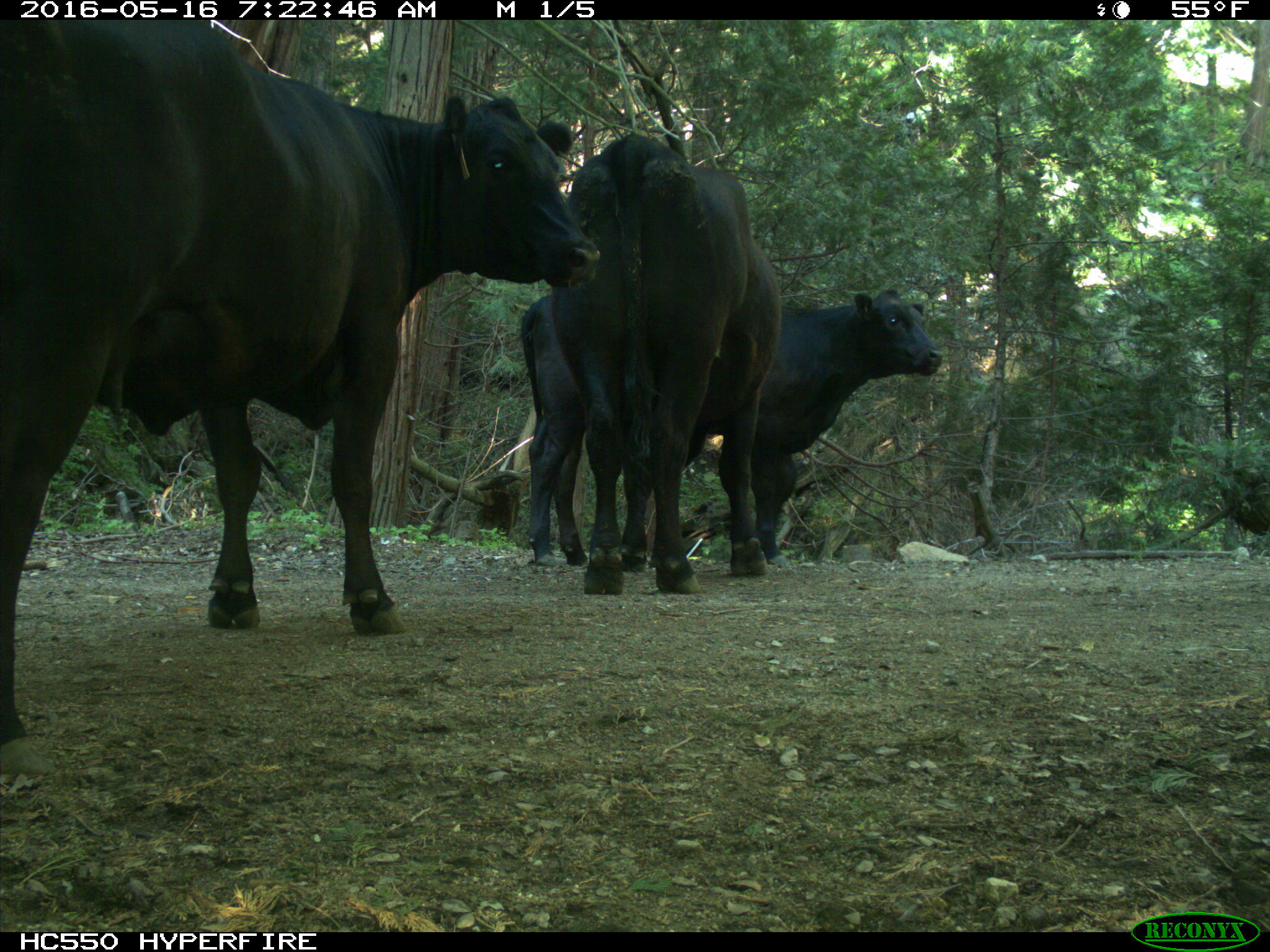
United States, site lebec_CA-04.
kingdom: Animalia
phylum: Chordata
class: Mammalia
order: Artiodactyla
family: Bovidae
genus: Bos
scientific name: Bos taurus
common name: domestic cow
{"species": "Bos taurus (domestic cow)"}